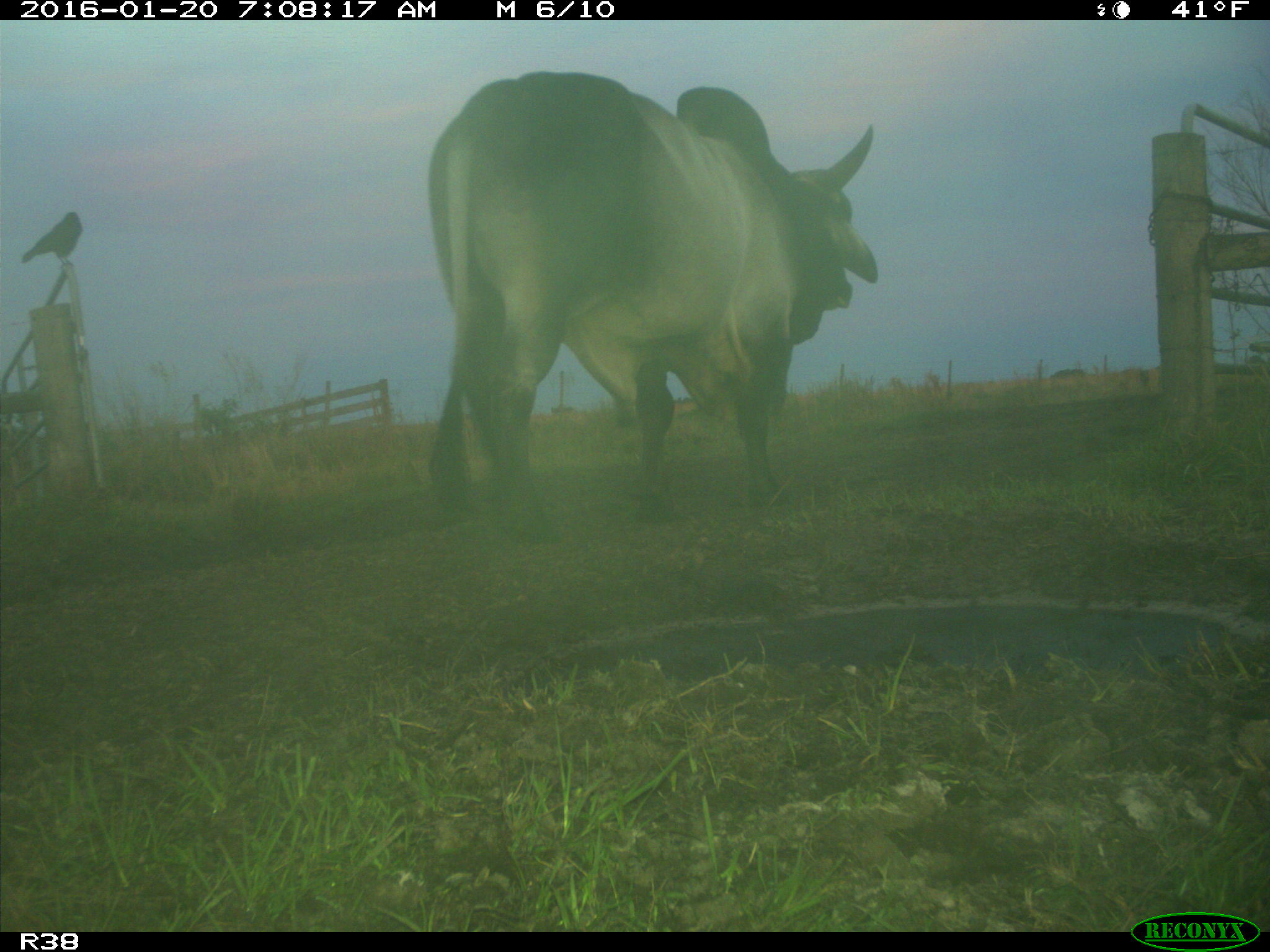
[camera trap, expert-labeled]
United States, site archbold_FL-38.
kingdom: Animalia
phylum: Chordata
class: Mammalia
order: Artiodactyla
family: Bovidae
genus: Bos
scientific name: Bos taurus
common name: domestic cow